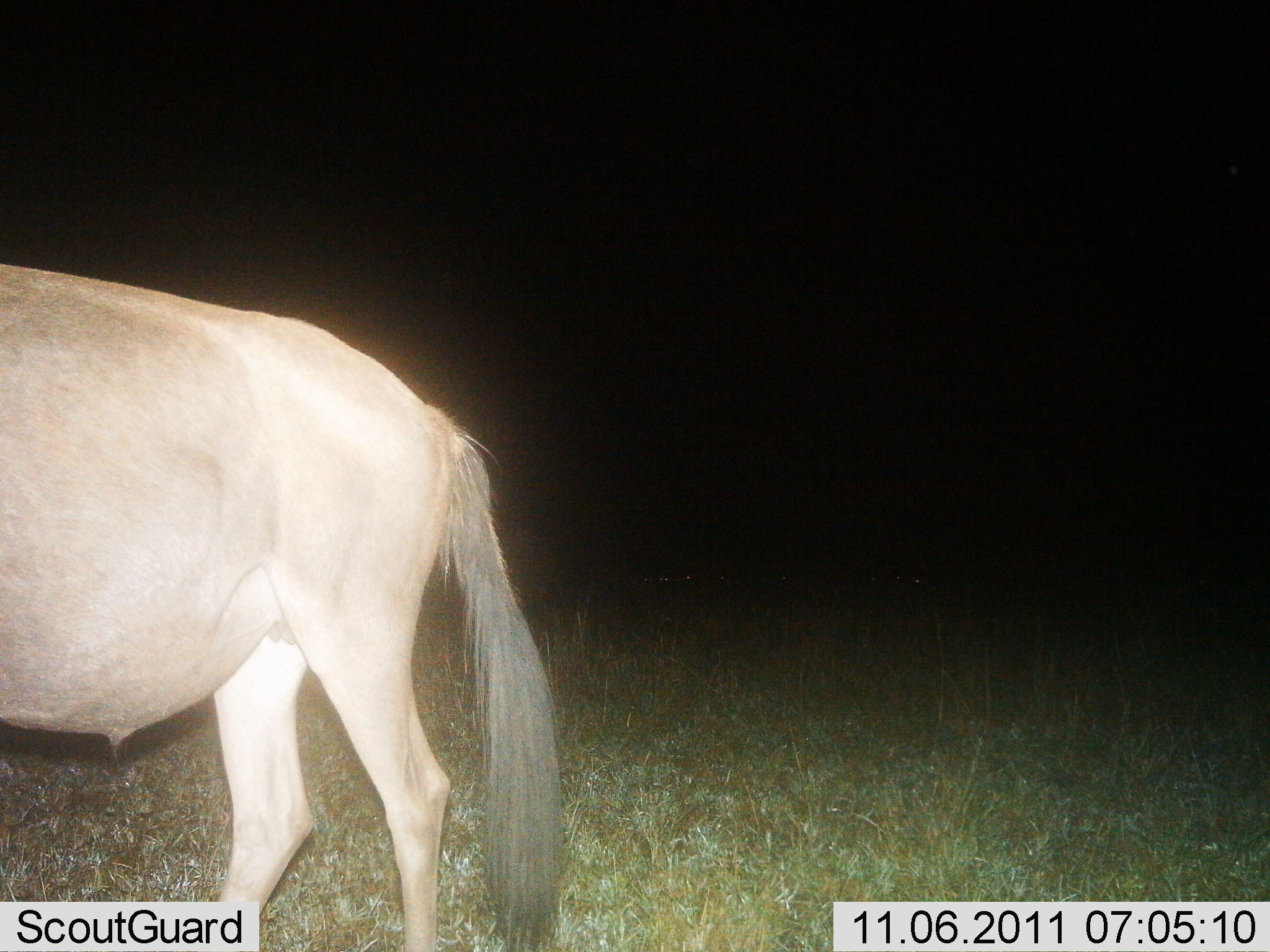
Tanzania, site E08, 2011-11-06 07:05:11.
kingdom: Animalia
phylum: Chordata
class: Mammalia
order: Artiodactyla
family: Bovidae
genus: Connochaetes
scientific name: Connochaetes taurinus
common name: blue wildebeest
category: wildebeest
Wildebeest (blue wildebeest) (Connochaetes taurinus), count 1. Behavior (volunteer vote fractions): standing 100%, resting 0%, moving 0%, interacting 0%. Young present (vote fraction): 0%. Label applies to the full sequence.